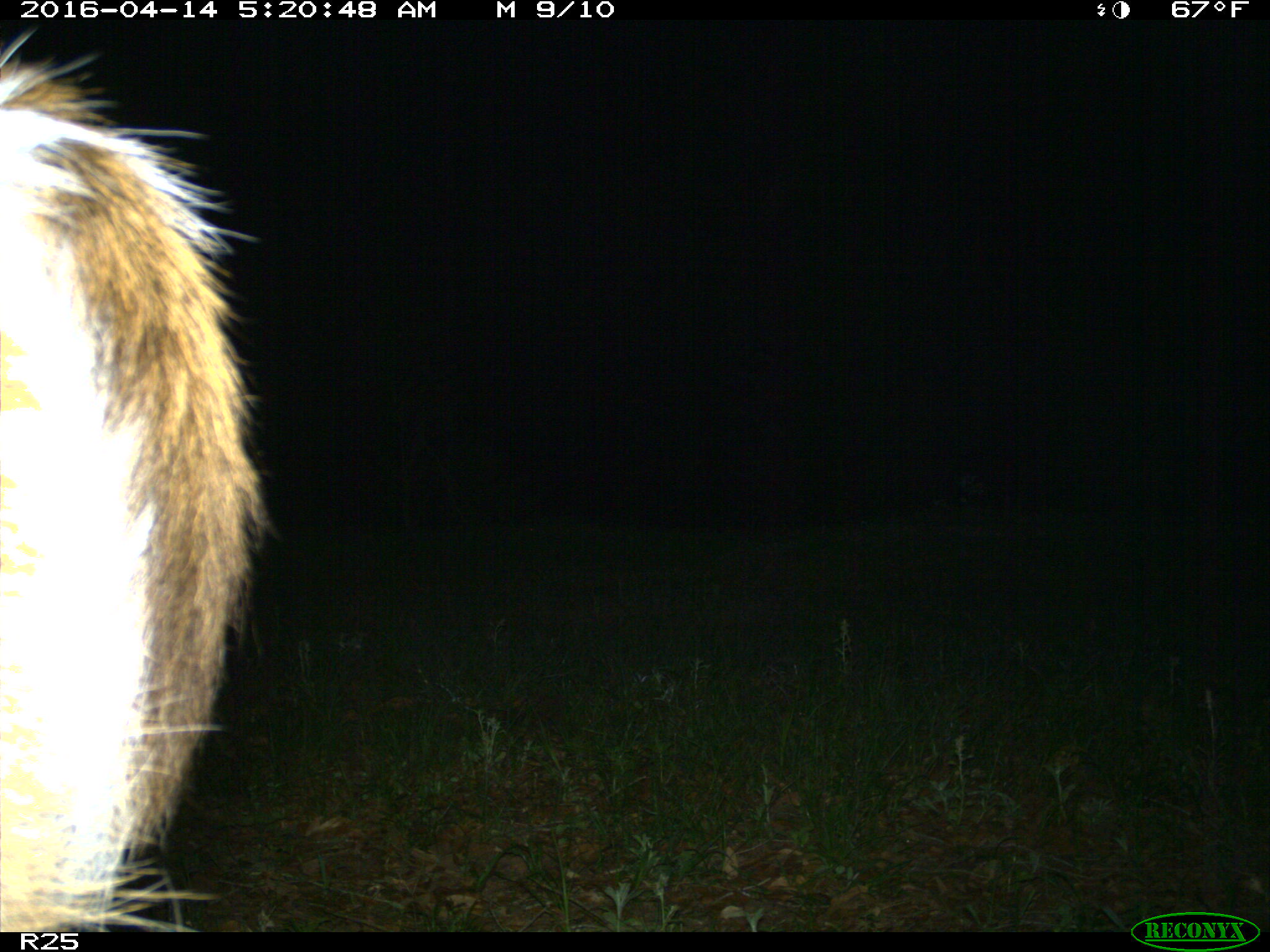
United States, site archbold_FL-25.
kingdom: Animalia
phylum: Chordata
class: Mammalia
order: Artiodactyla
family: Cervidae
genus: Odocoileus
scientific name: Odocoileus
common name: deer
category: unidentified deer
Unidentified deer (deer) (Odocoileus).